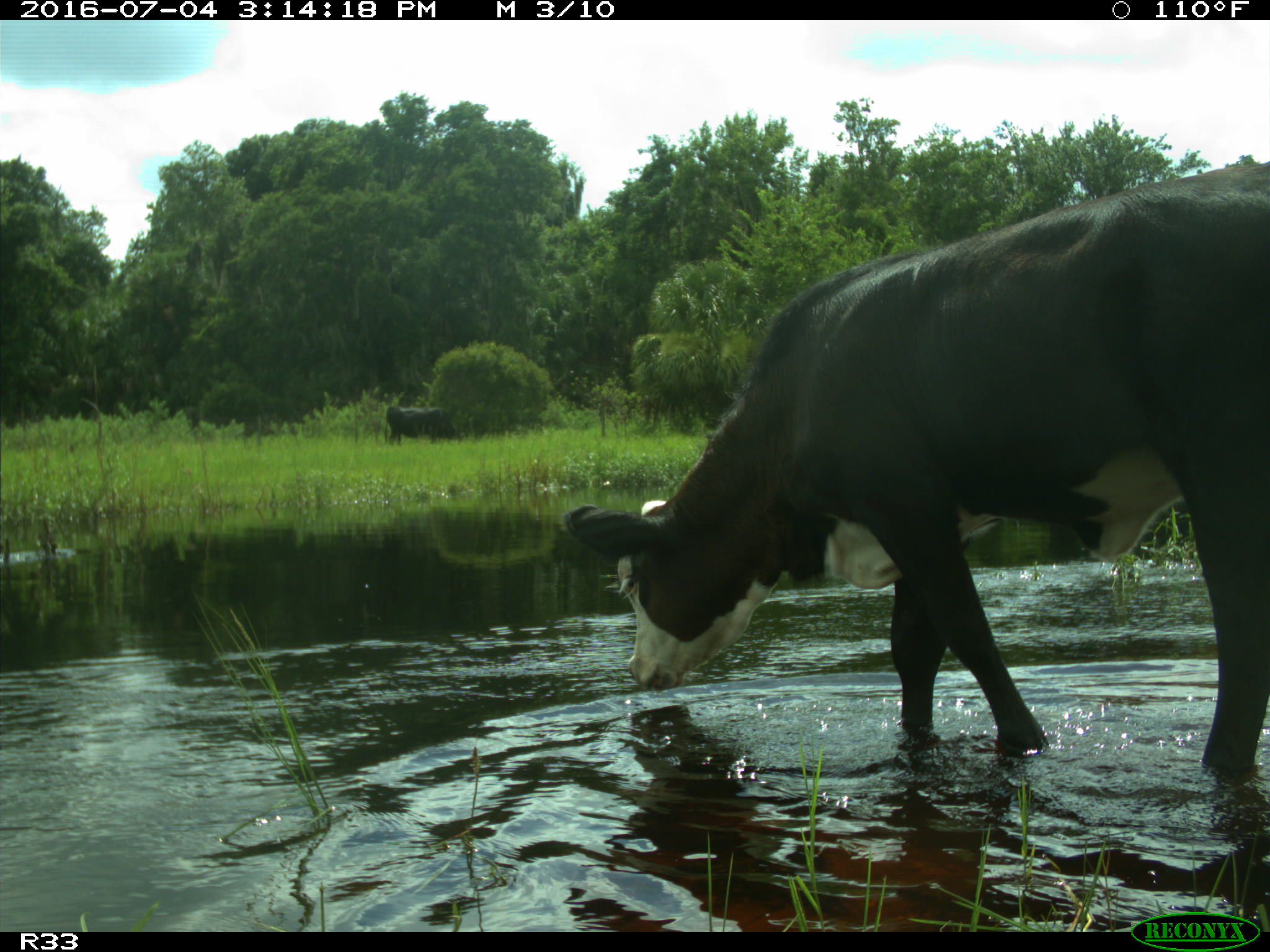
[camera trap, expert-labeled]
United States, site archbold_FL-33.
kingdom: Animalia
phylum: Chordata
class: Mammalia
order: Artiodactyla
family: Bovidae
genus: Bos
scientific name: Bos taurus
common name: domestic cow